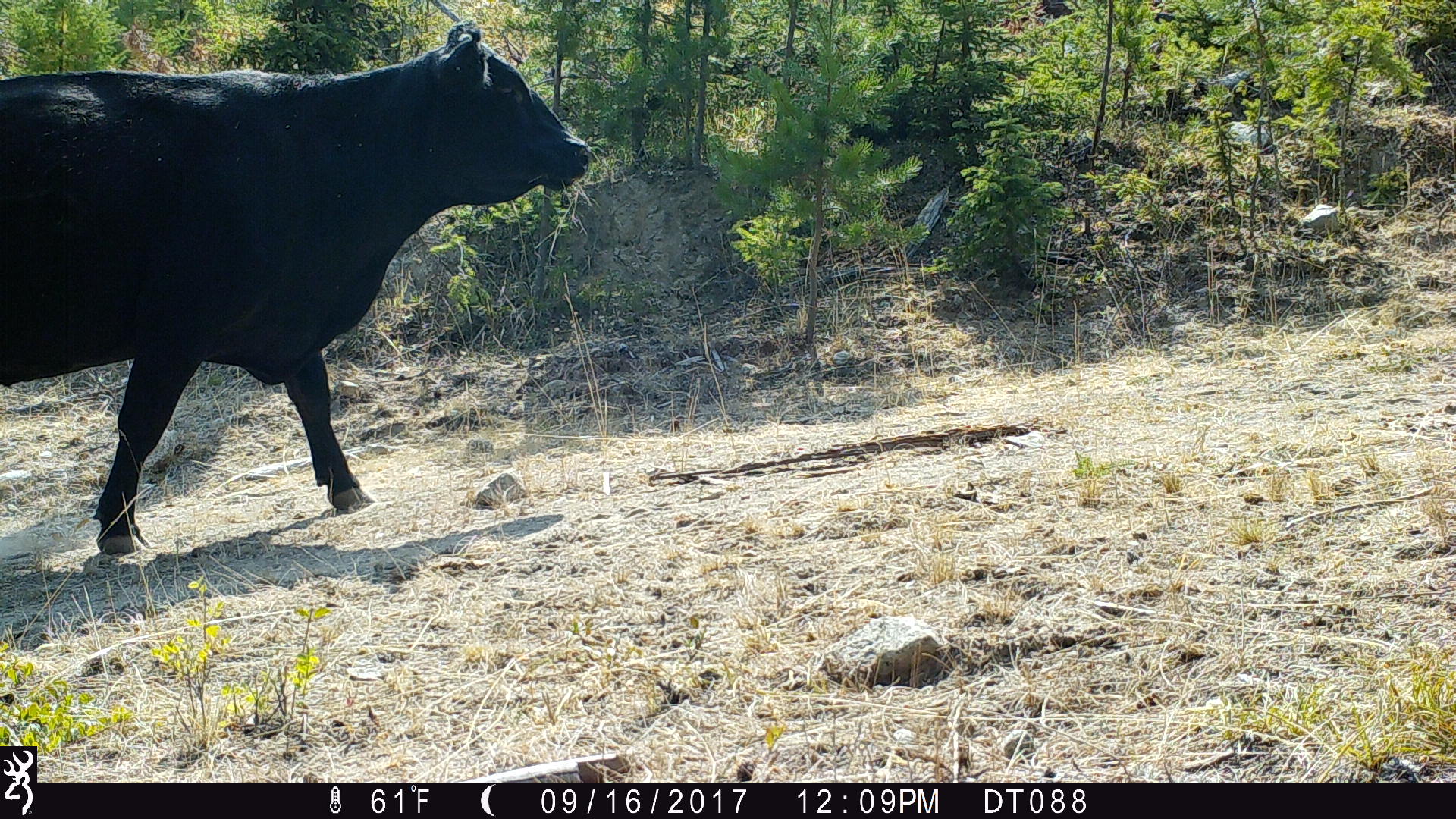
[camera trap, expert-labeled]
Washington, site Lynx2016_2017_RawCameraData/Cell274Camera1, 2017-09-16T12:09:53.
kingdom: Animalia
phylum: Chordata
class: Mammalia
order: Artiodactyla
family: Bovidae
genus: Bos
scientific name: Bos taurus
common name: domestic cattle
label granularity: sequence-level